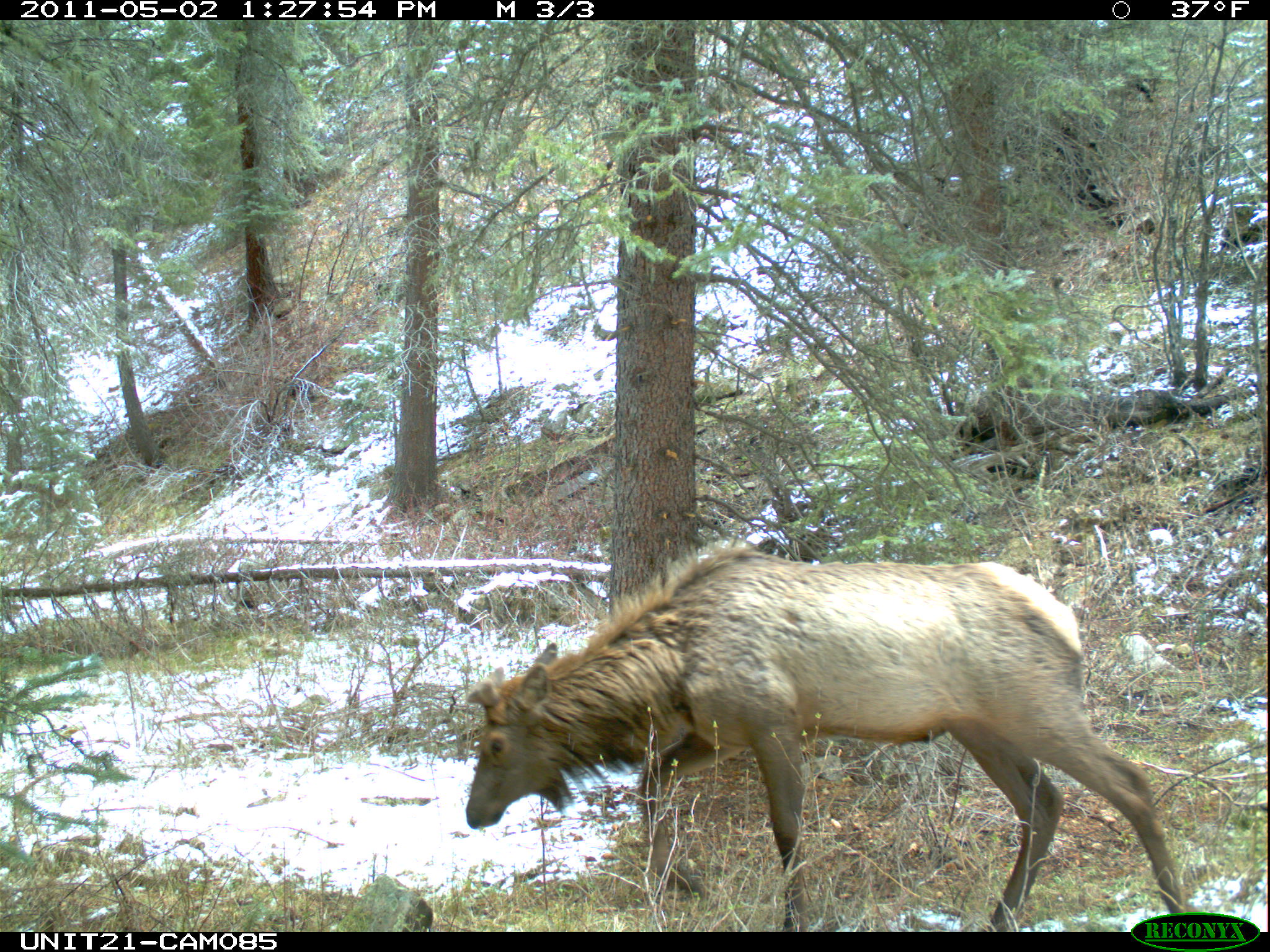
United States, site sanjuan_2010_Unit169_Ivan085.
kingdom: Animalia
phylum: Chordata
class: Mammalia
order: Artiodactyla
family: Cervidae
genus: Cervus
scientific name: Cervus elaphus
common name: red deer